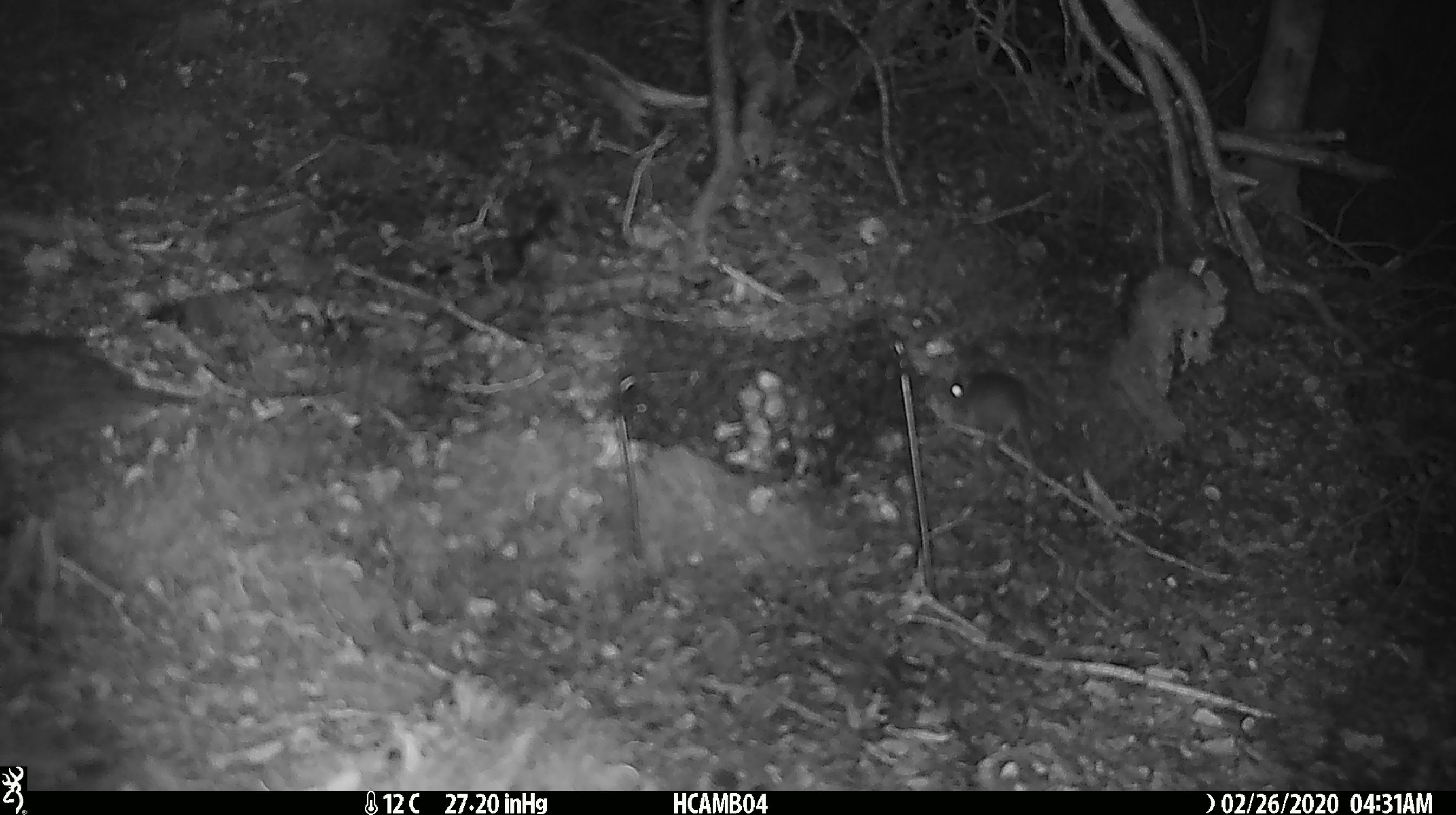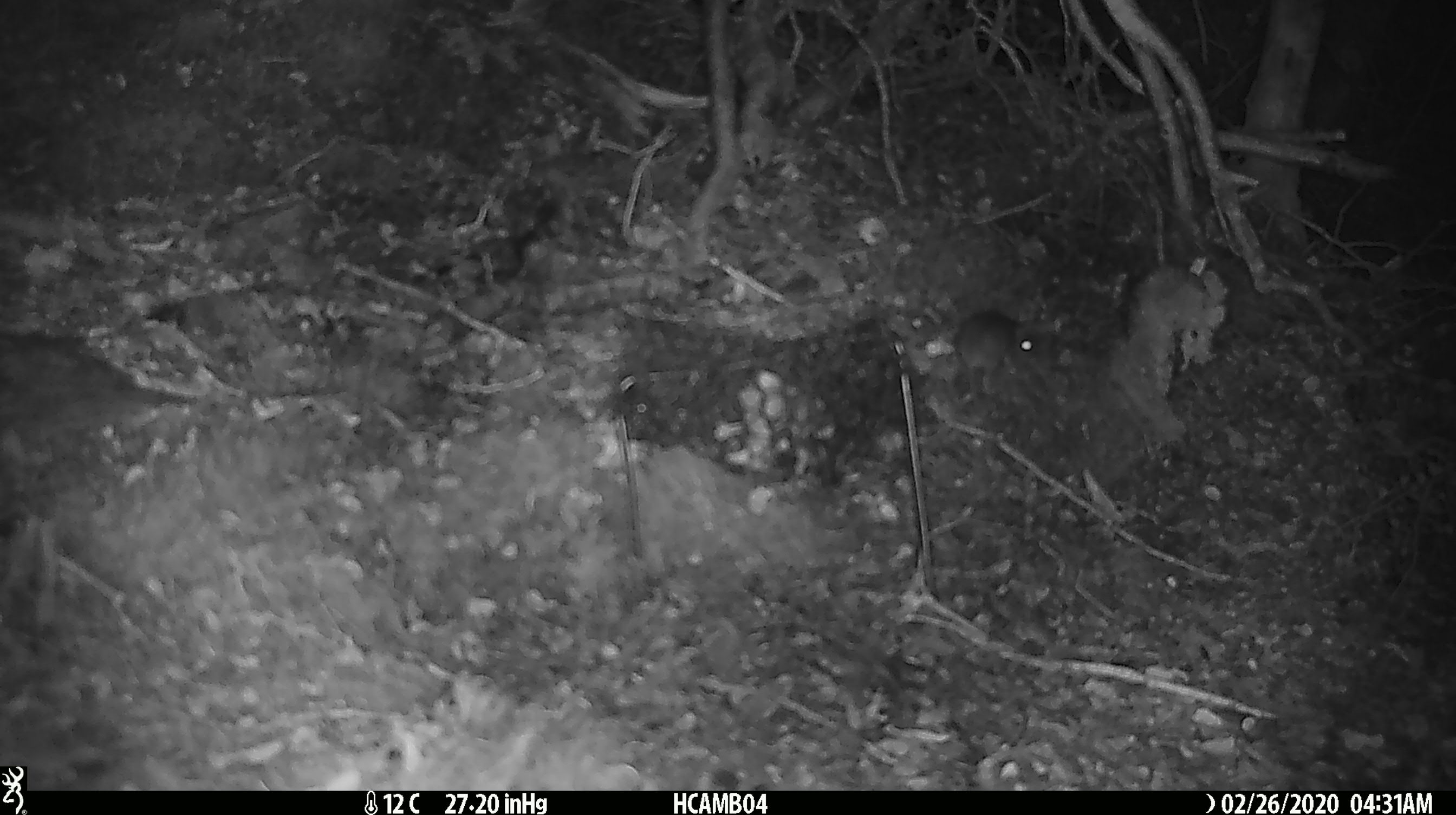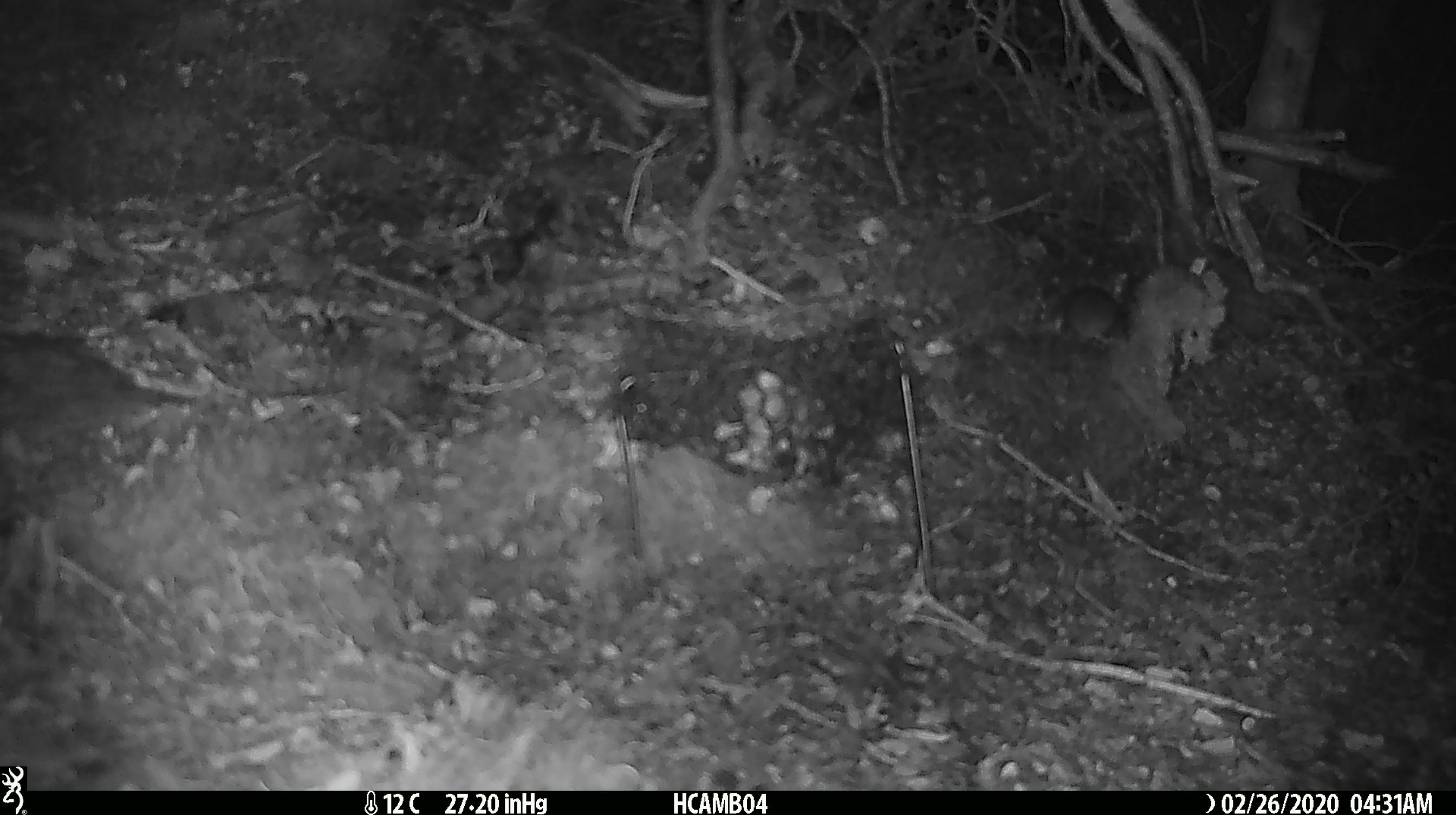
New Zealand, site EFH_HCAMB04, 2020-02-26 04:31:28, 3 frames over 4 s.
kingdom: Animalia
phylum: Chordata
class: Mammalia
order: Rodentia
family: Muridae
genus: Mus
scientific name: Mus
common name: mouse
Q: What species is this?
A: Mouse (Mus).